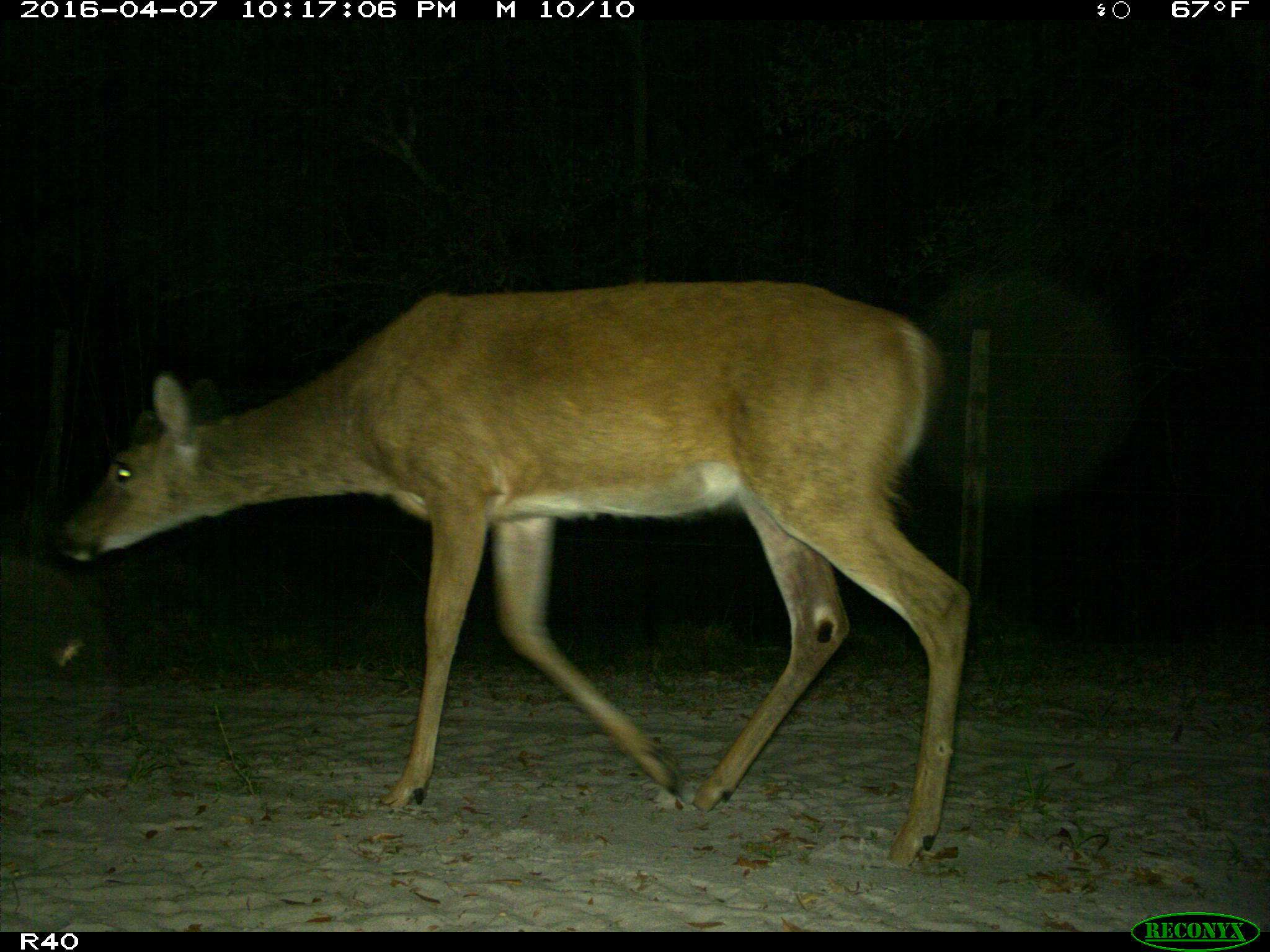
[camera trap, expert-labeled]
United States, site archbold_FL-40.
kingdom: Animalia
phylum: Chordata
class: Mammalia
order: Artiodactyla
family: Cervidae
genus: Odocoileus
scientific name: Odocoileus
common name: deer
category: unidentified deer